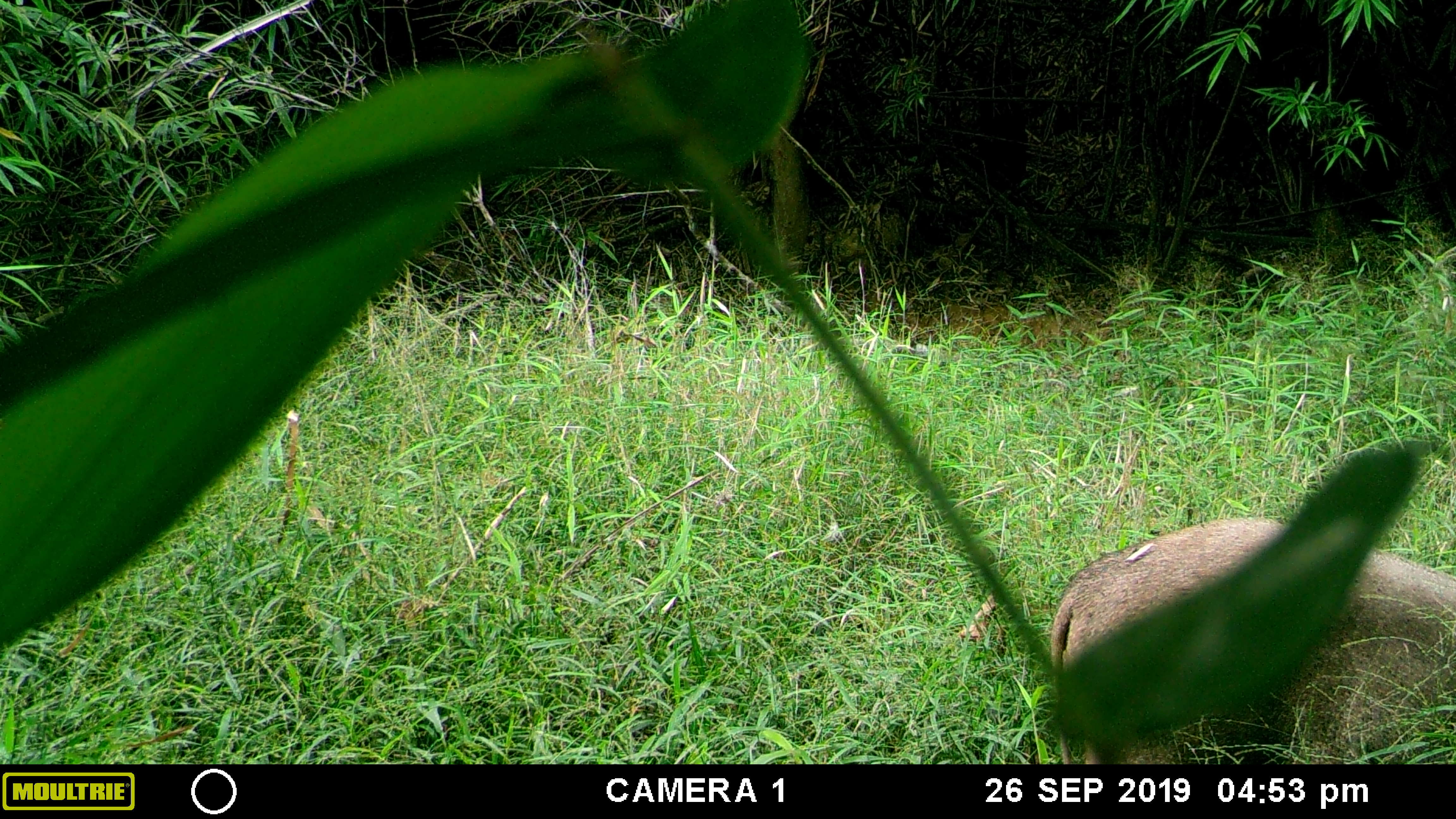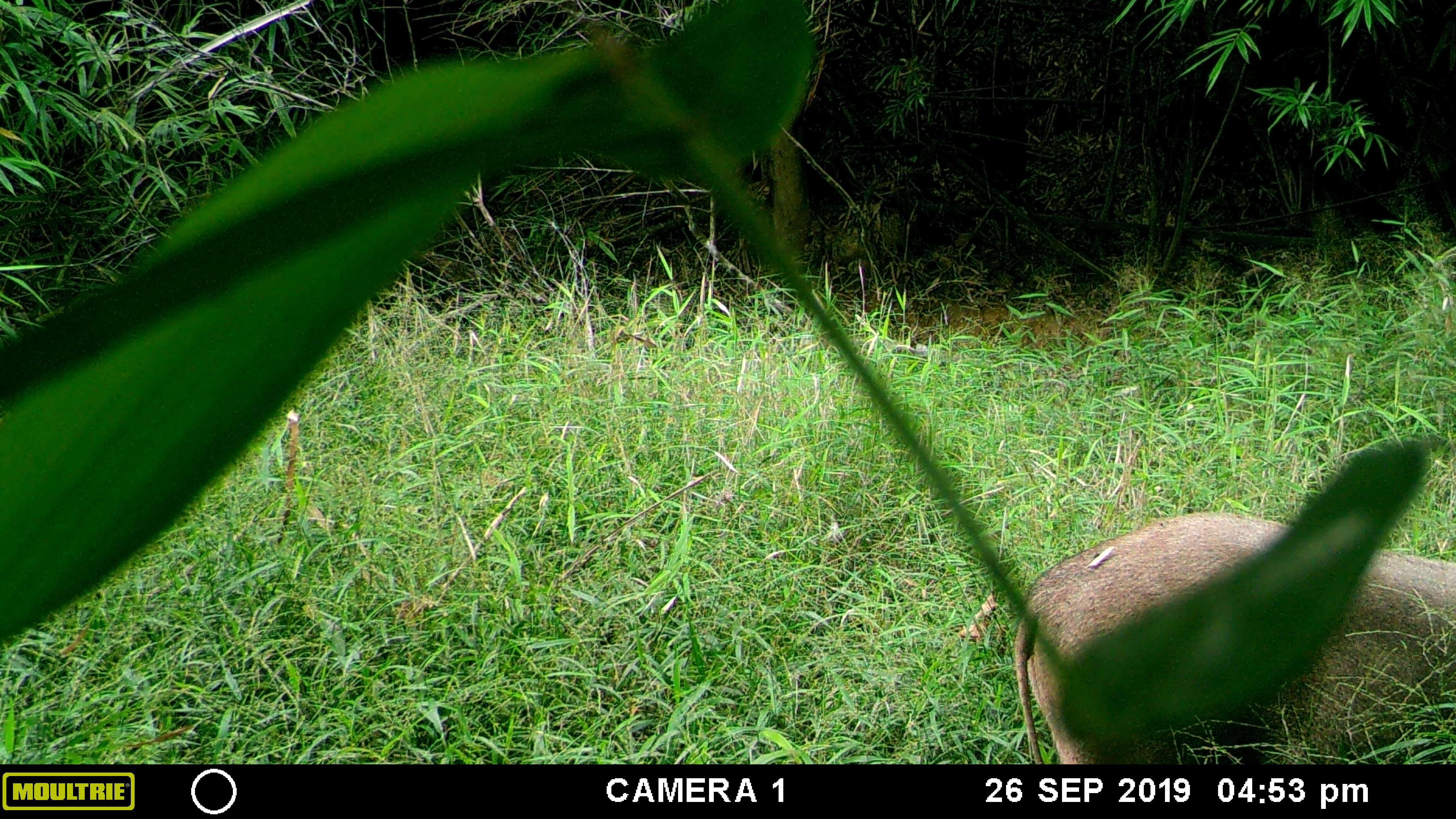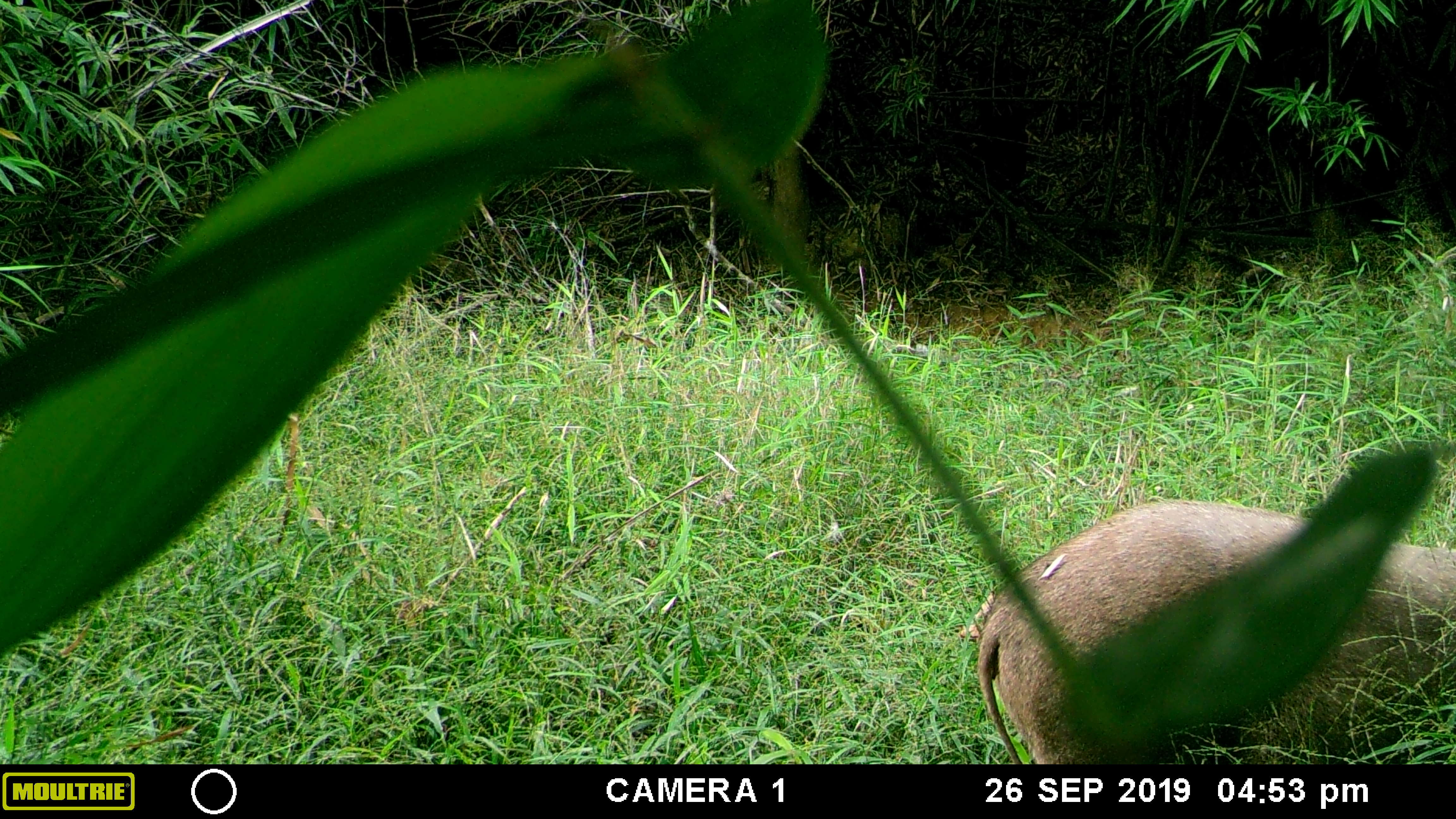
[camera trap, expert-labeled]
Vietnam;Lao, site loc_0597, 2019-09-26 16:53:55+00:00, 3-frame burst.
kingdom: Animalia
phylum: Chordata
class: Mammalia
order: Artiodactyla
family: Suidae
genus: Sus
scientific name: Sus scrofa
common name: eurasian wild pig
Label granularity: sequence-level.